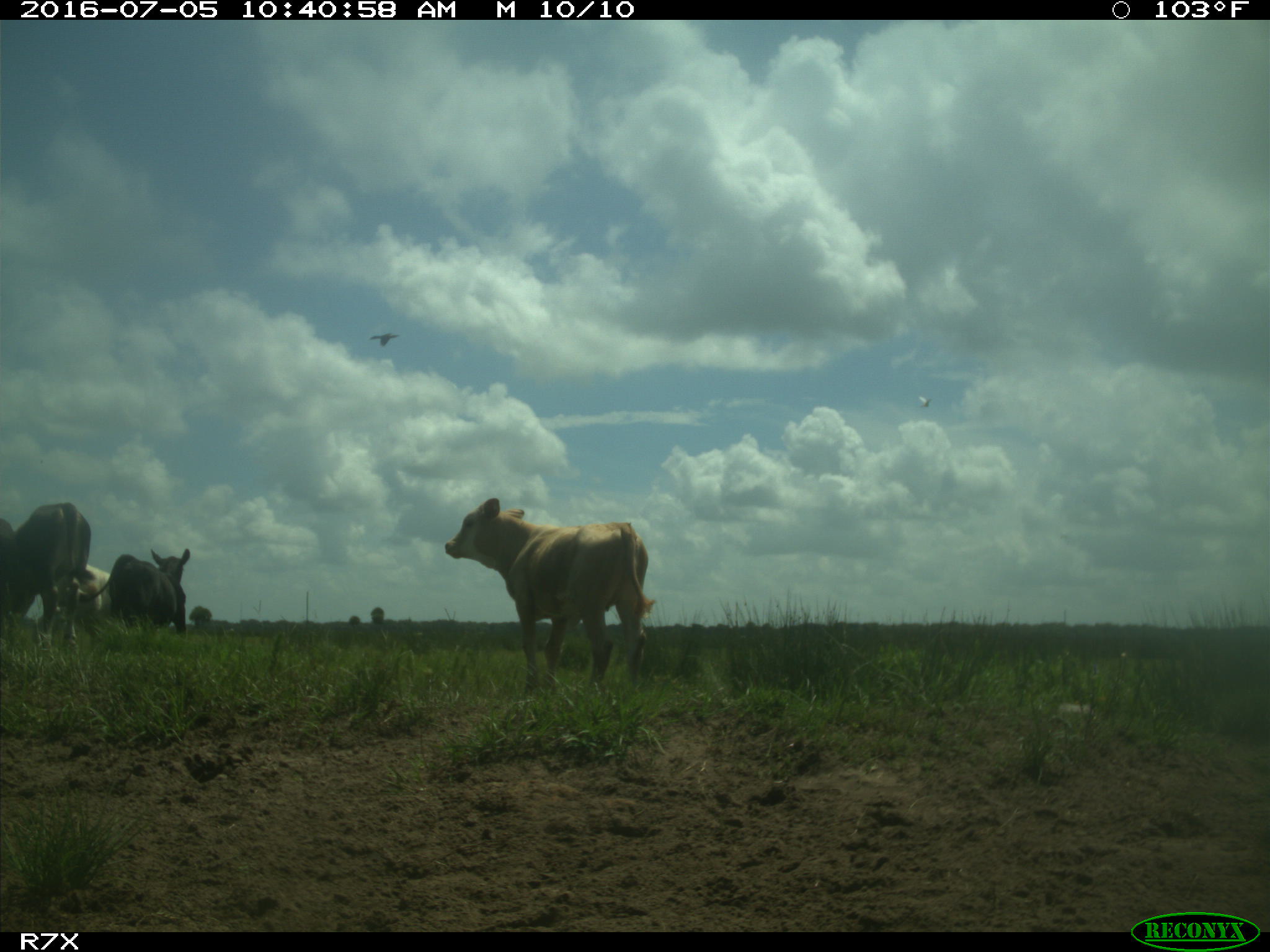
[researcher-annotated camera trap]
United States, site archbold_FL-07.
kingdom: Animalia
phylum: Chordata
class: Mammalia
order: Artiodactyla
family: Bovidae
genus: Bos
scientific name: Bos taurus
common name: domestic cow